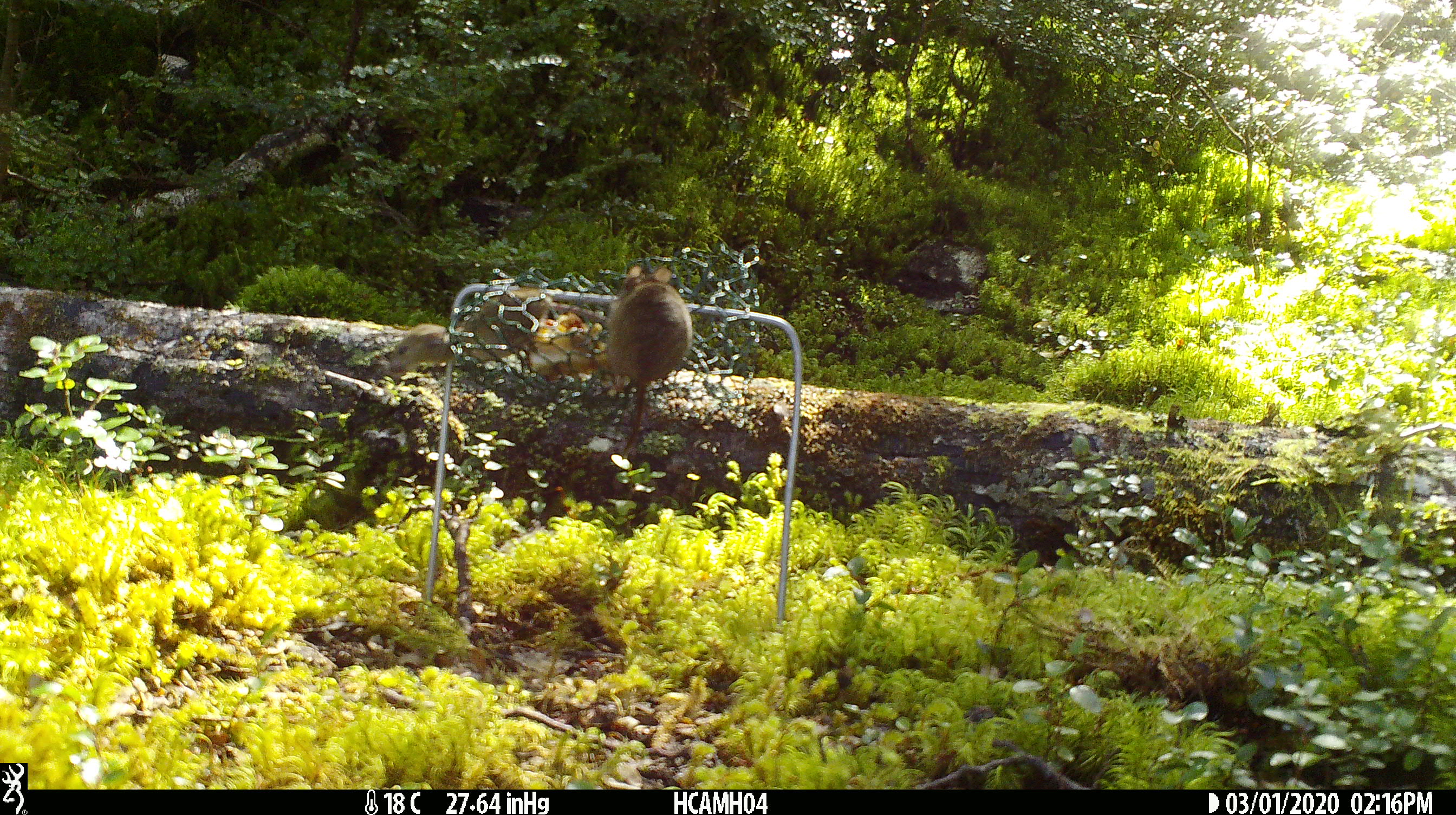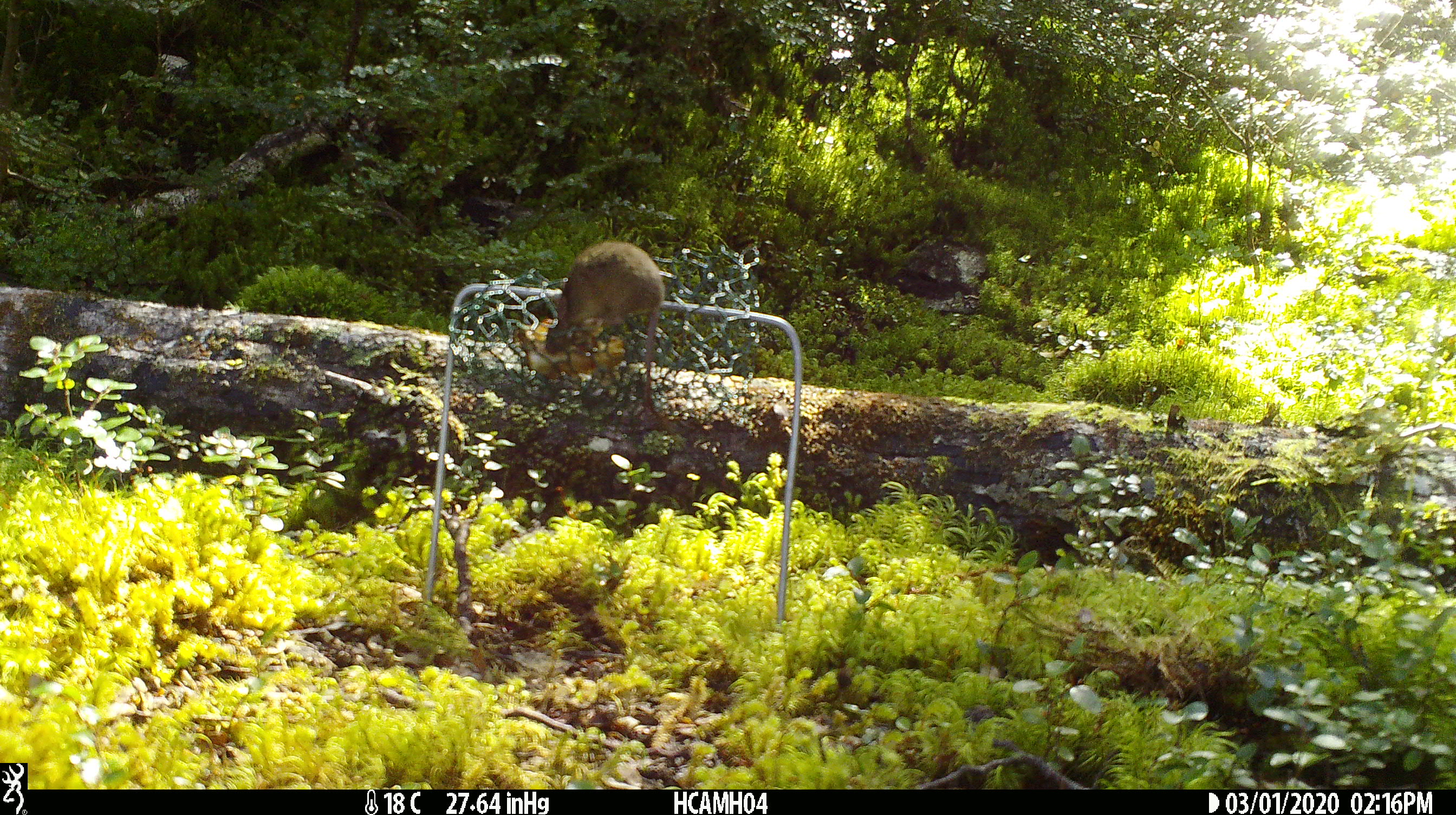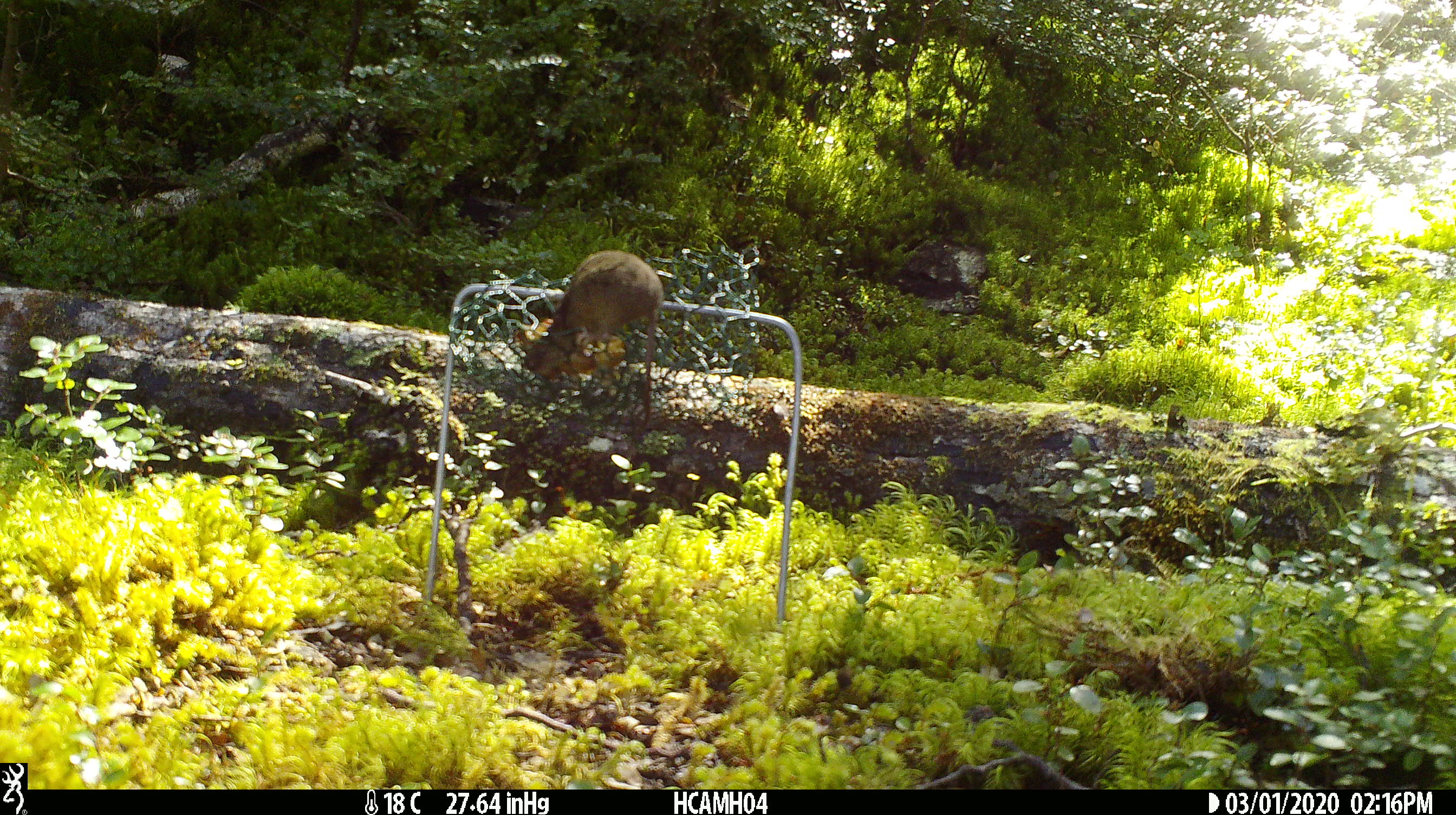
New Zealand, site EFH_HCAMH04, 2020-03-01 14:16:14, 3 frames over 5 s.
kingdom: Animalia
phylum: Chordata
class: Mammalia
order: Rodentia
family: Muridae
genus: Mus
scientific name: Mus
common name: mouse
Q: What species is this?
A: Mouse (Mus).